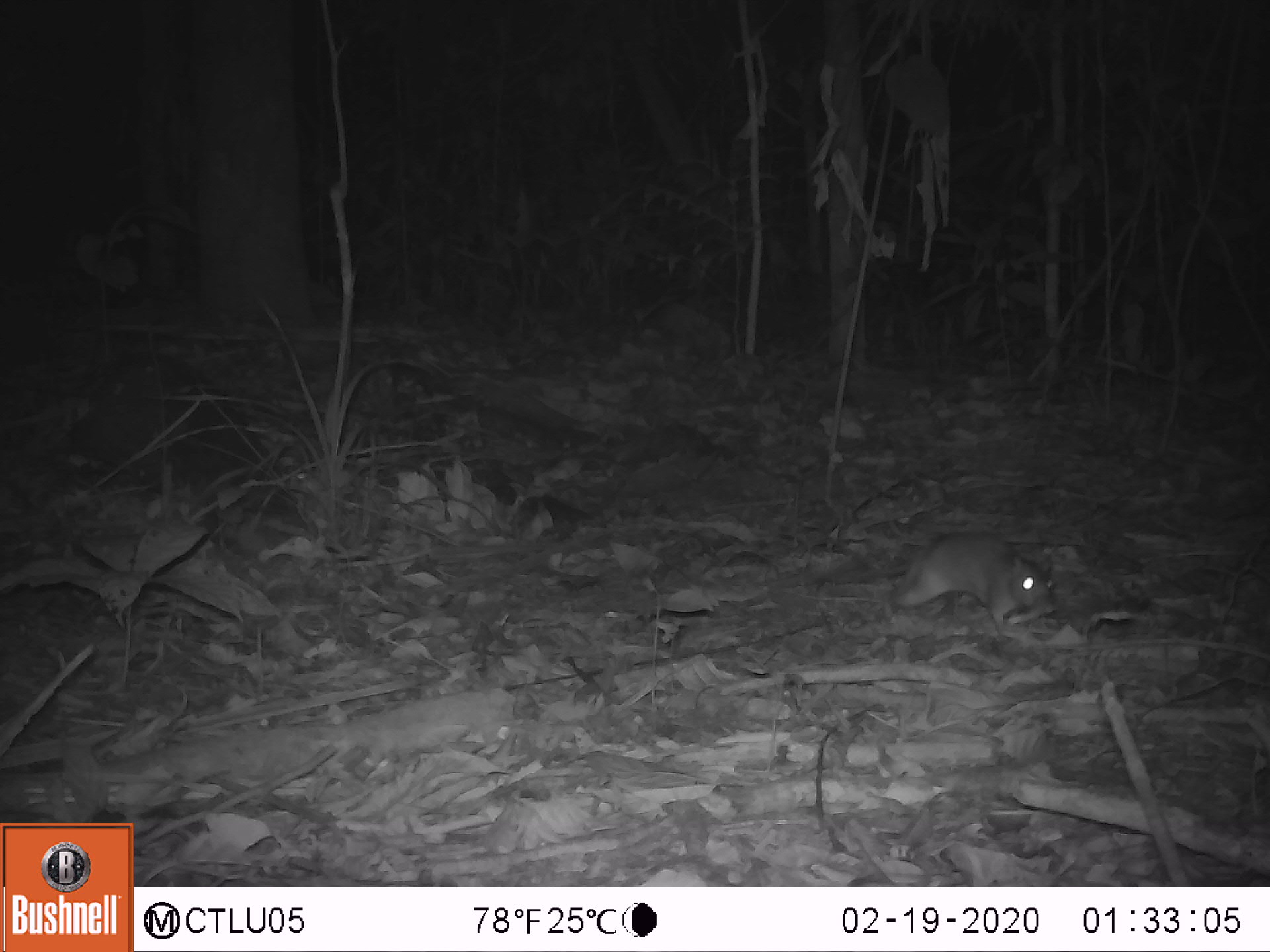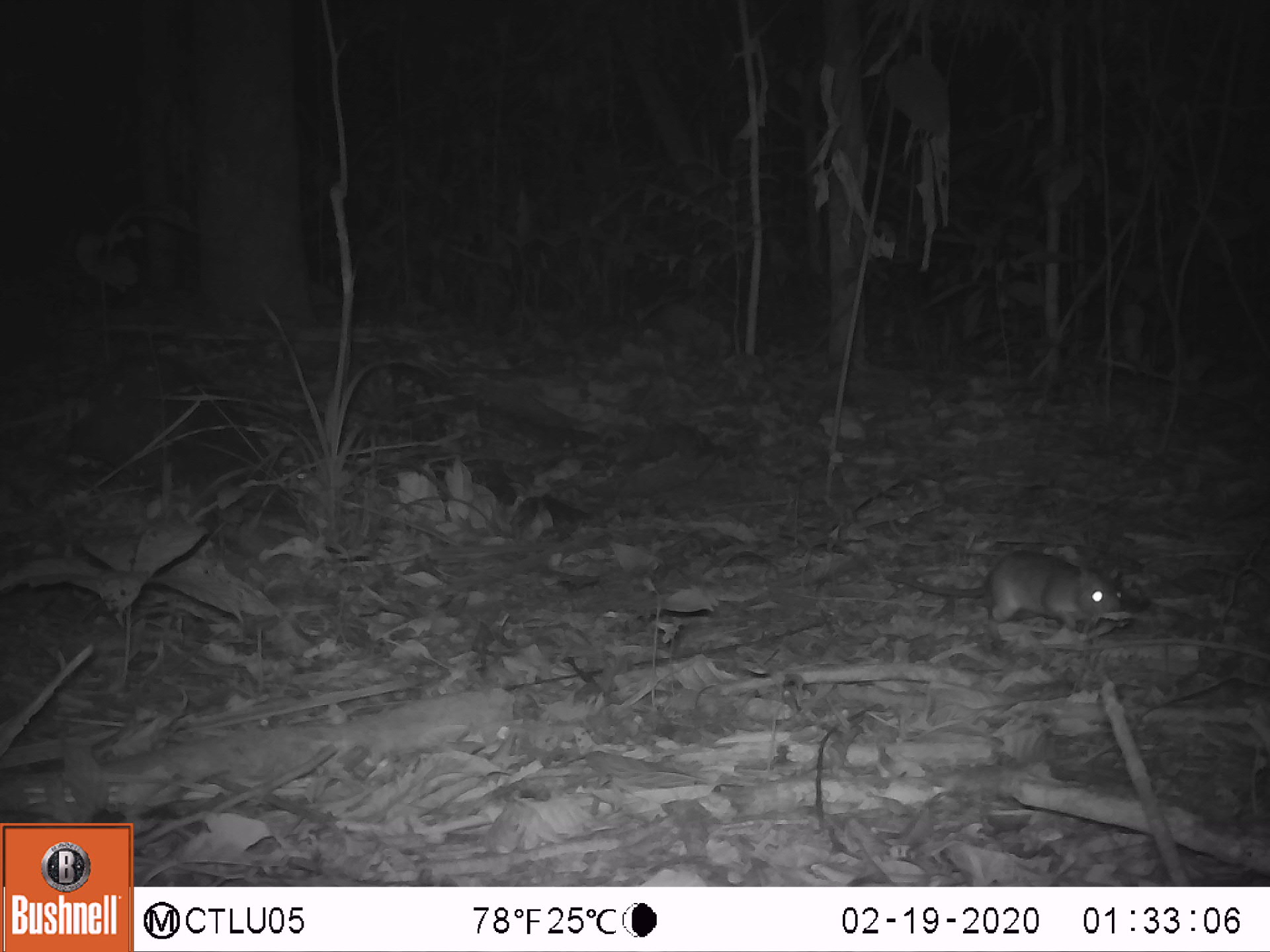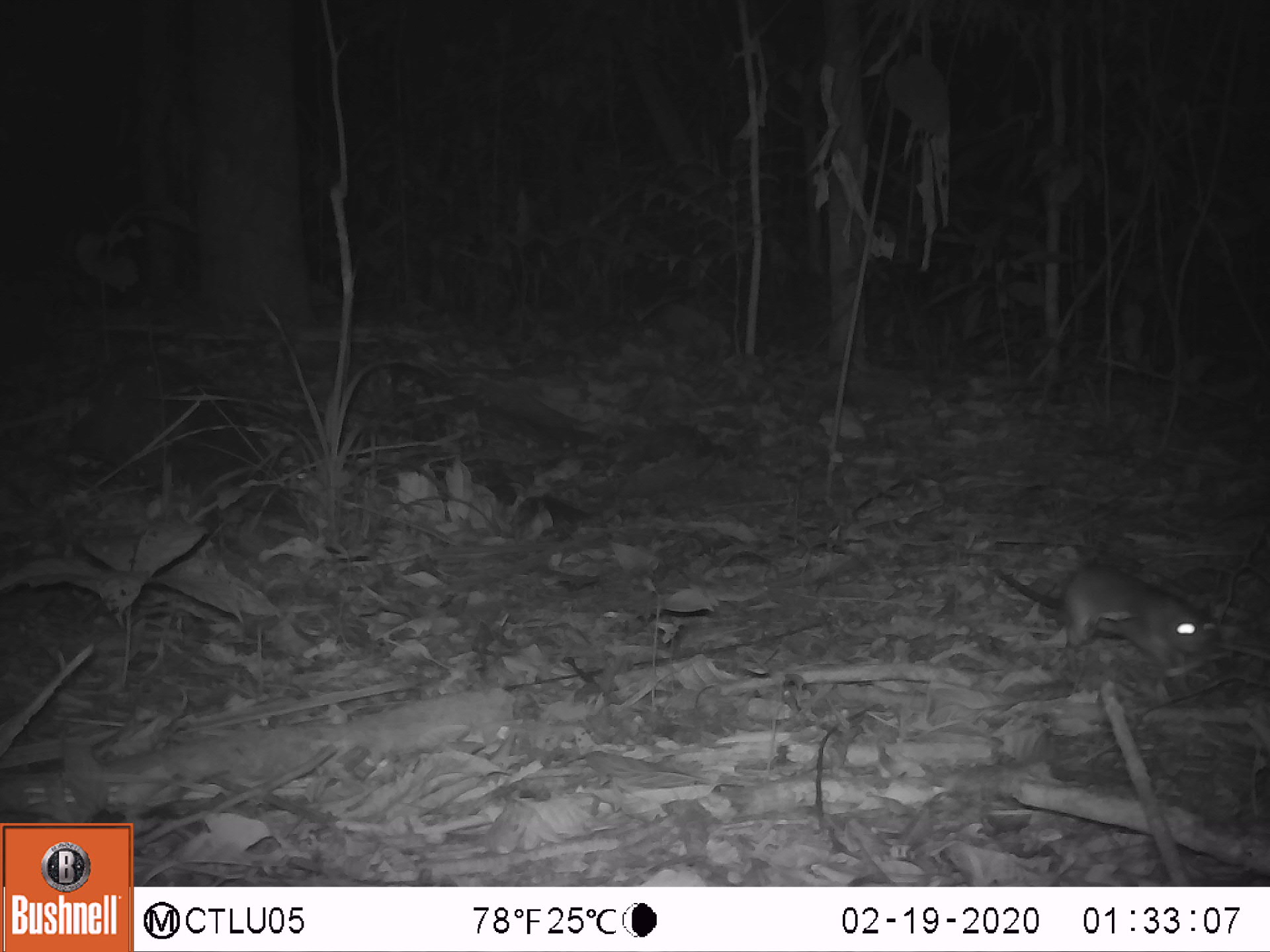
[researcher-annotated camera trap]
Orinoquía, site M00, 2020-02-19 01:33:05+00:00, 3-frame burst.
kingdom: Animalia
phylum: Chordata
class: Mammalia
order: Rodentia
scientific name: Rodentia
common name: rodent